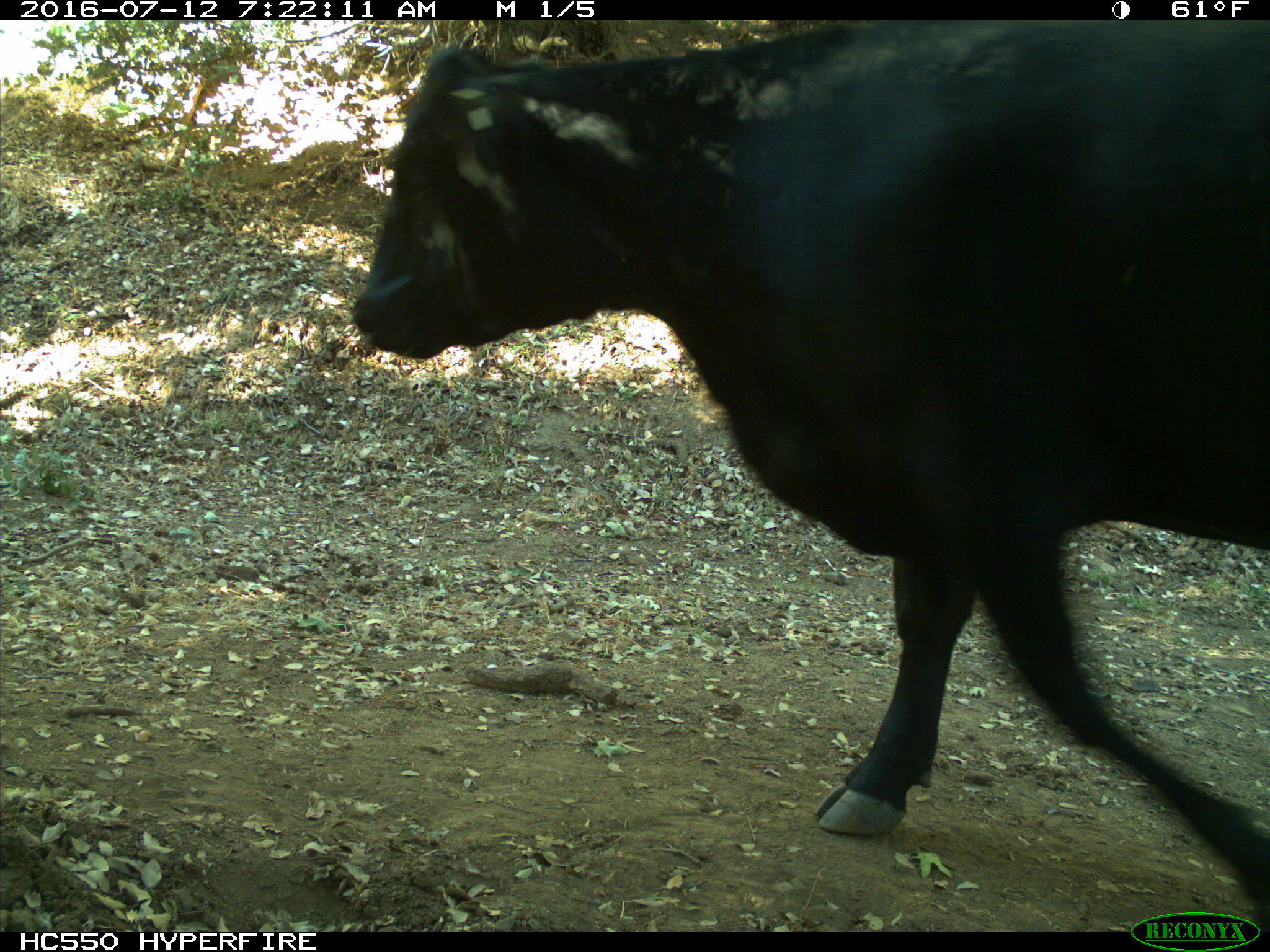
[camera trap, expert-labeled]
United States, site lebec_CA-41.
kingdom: Animalia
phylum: Chordata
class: Mammalia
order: Artiodactyla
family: Bovidae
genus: Bos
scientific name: Bos taurus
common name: domestic cow